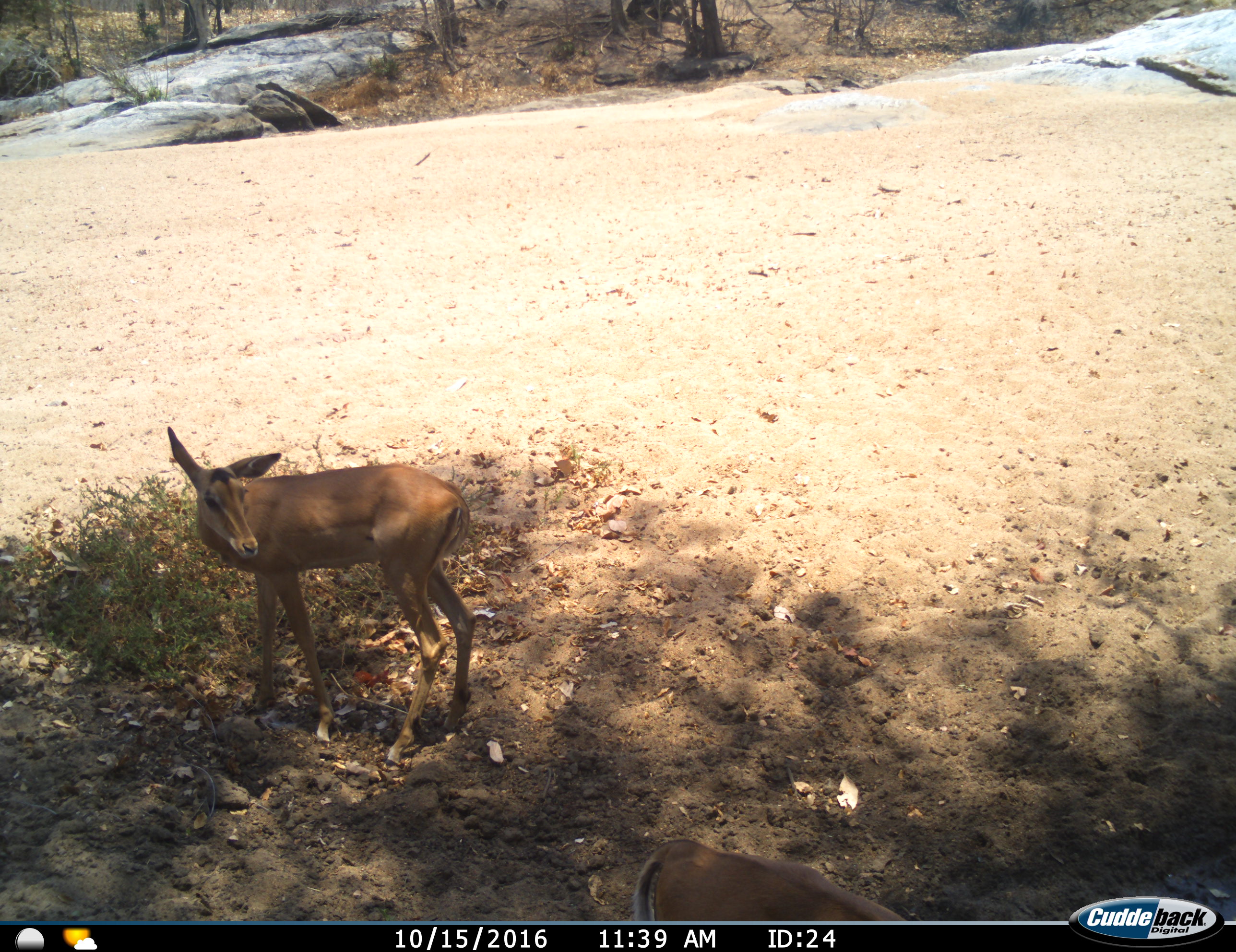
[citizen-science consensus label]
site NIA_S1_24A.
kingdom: Animalia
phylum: Chordata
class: Mammalia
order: Artiodactyla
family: Bovidae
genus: Aepyceros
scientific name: Aepyceros melampus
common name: impala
Impala (Aepyceros melampus), count 1. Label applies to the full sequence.